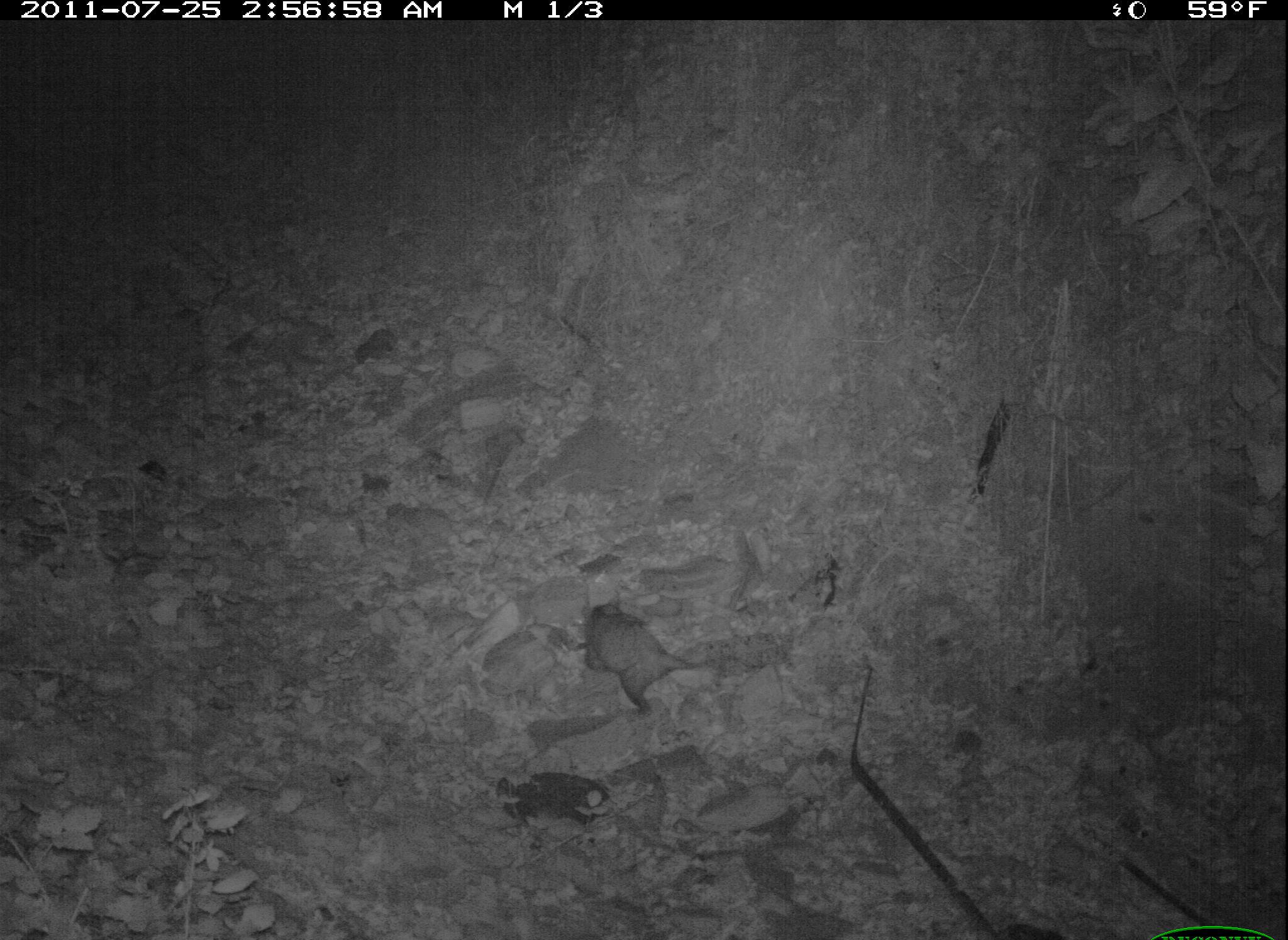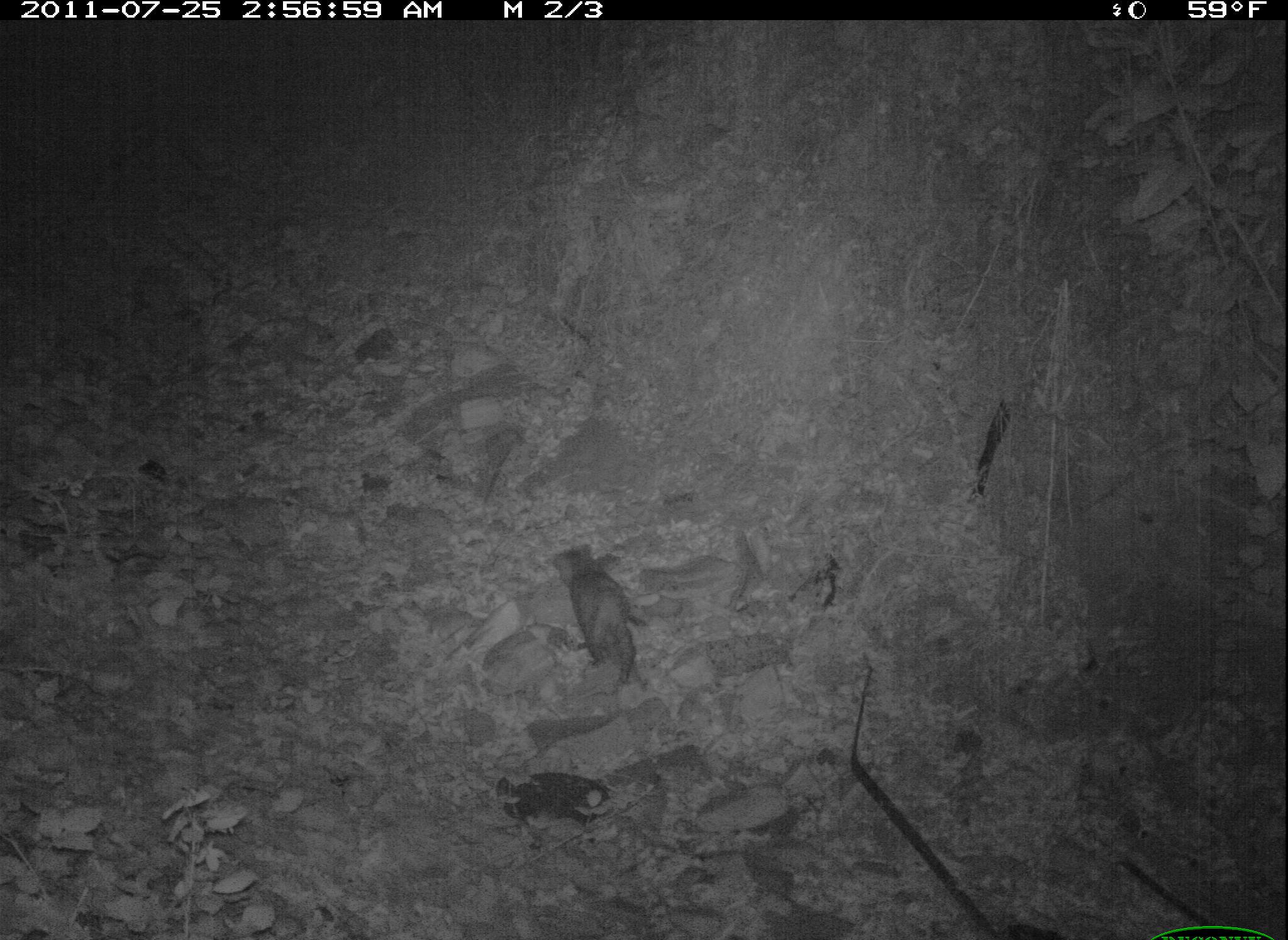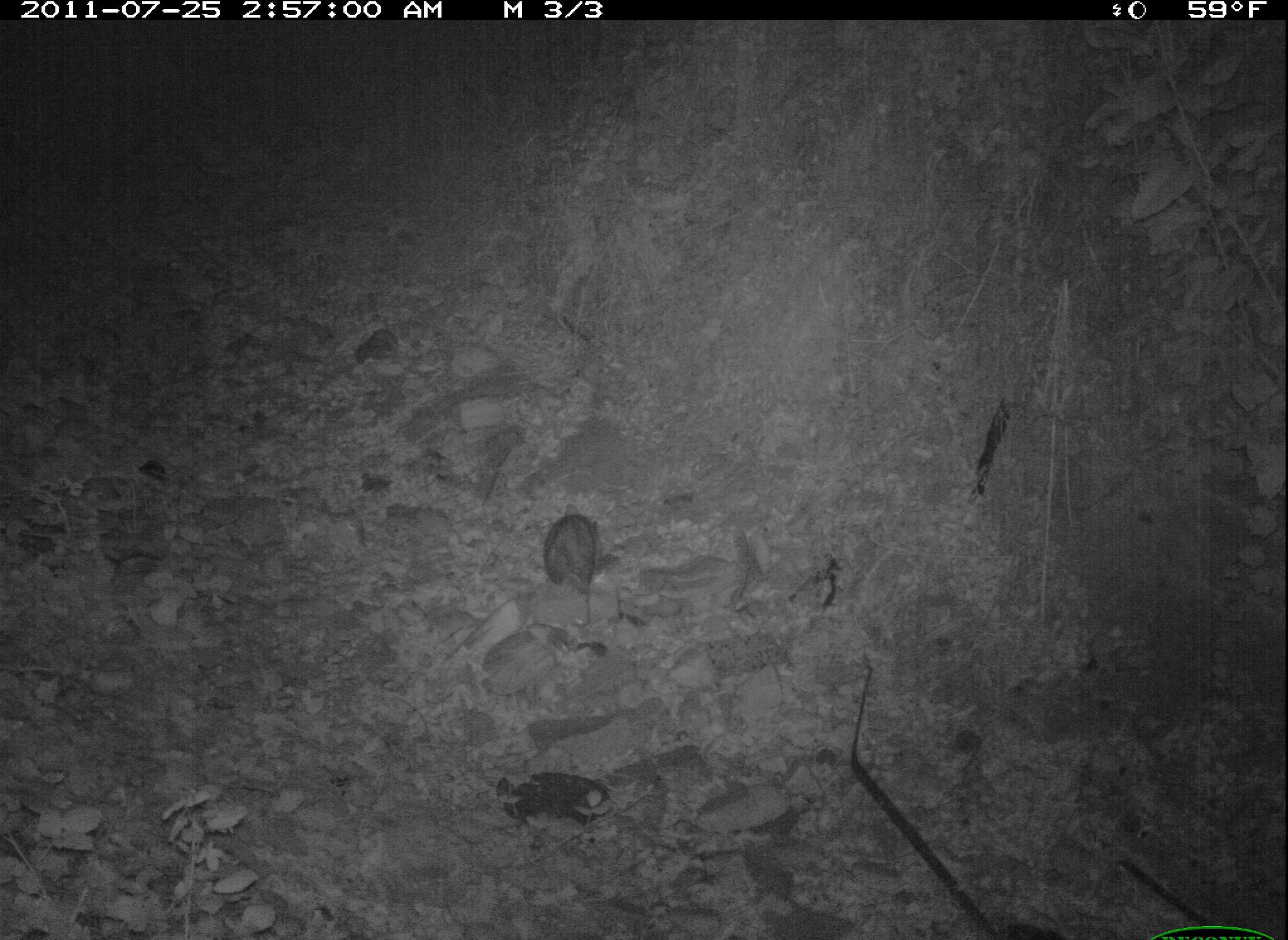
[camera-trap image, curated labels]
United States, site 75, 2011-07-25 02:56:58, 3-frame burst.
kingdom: Animalia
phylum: Chordata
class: Mammalia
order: Didelphimorphia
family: Didelphidae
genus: Didelphis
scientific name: Didelphis virginiana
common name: virginia opossum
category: opossum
Opossum (virginia opossum) (Didelphis virginiana).